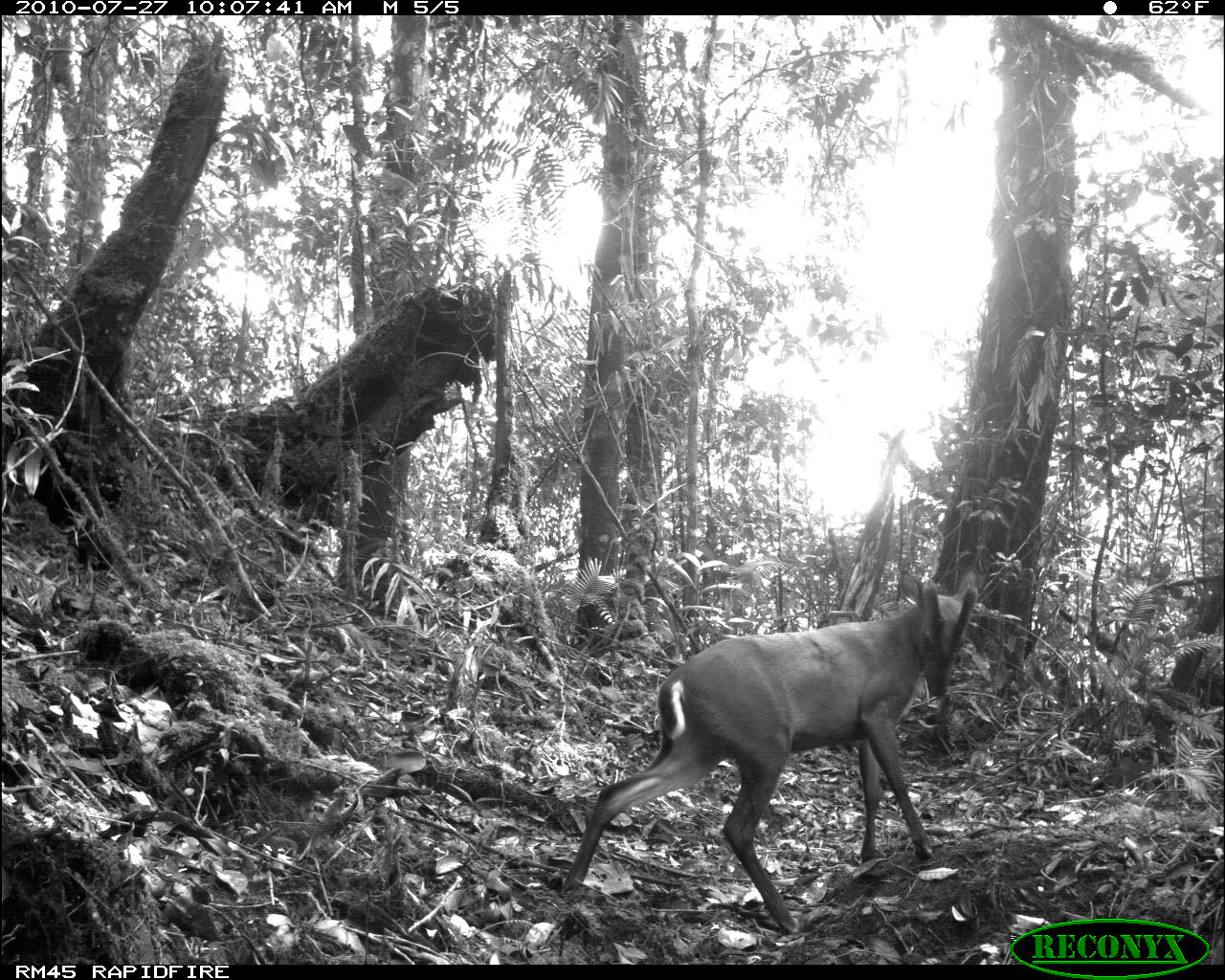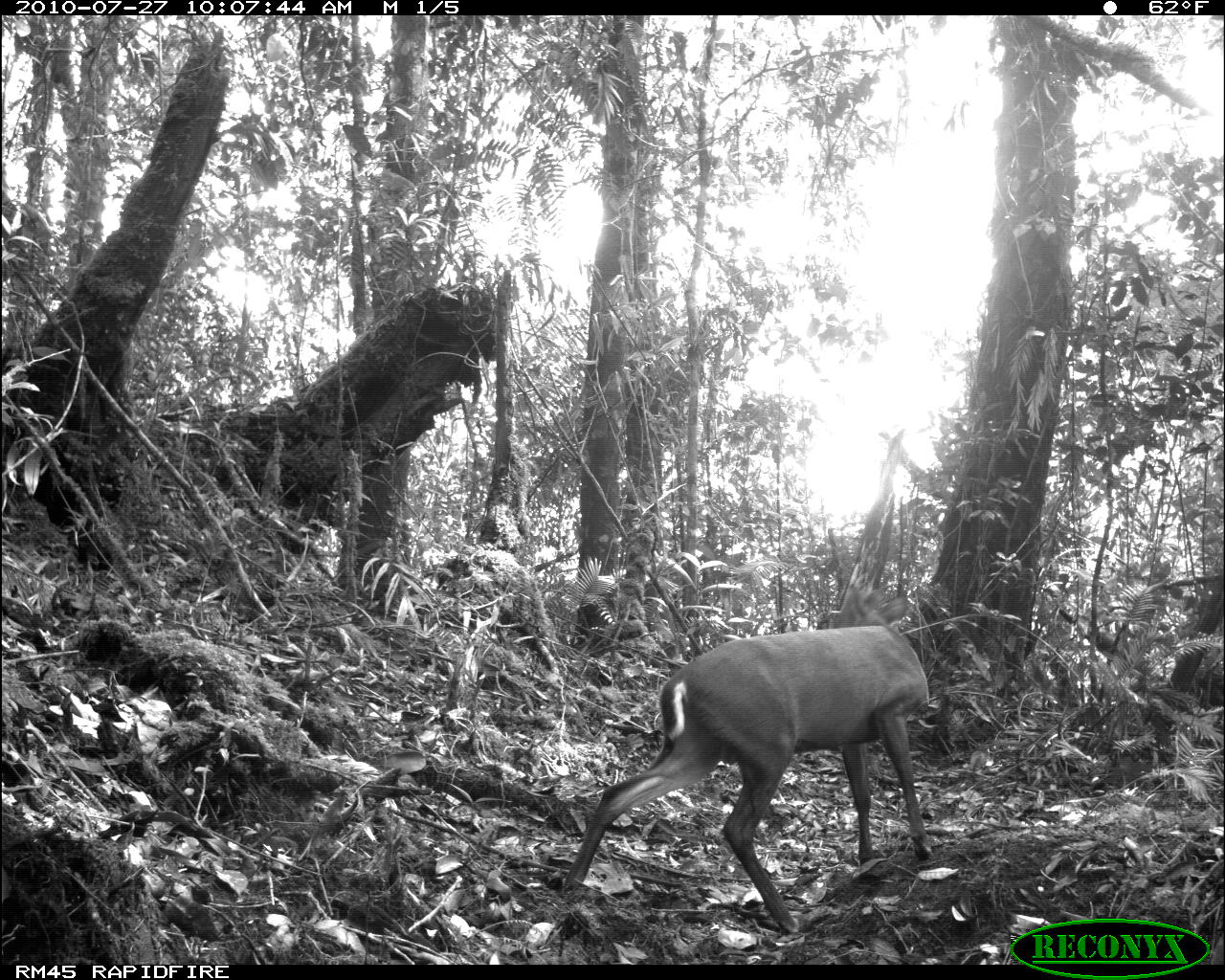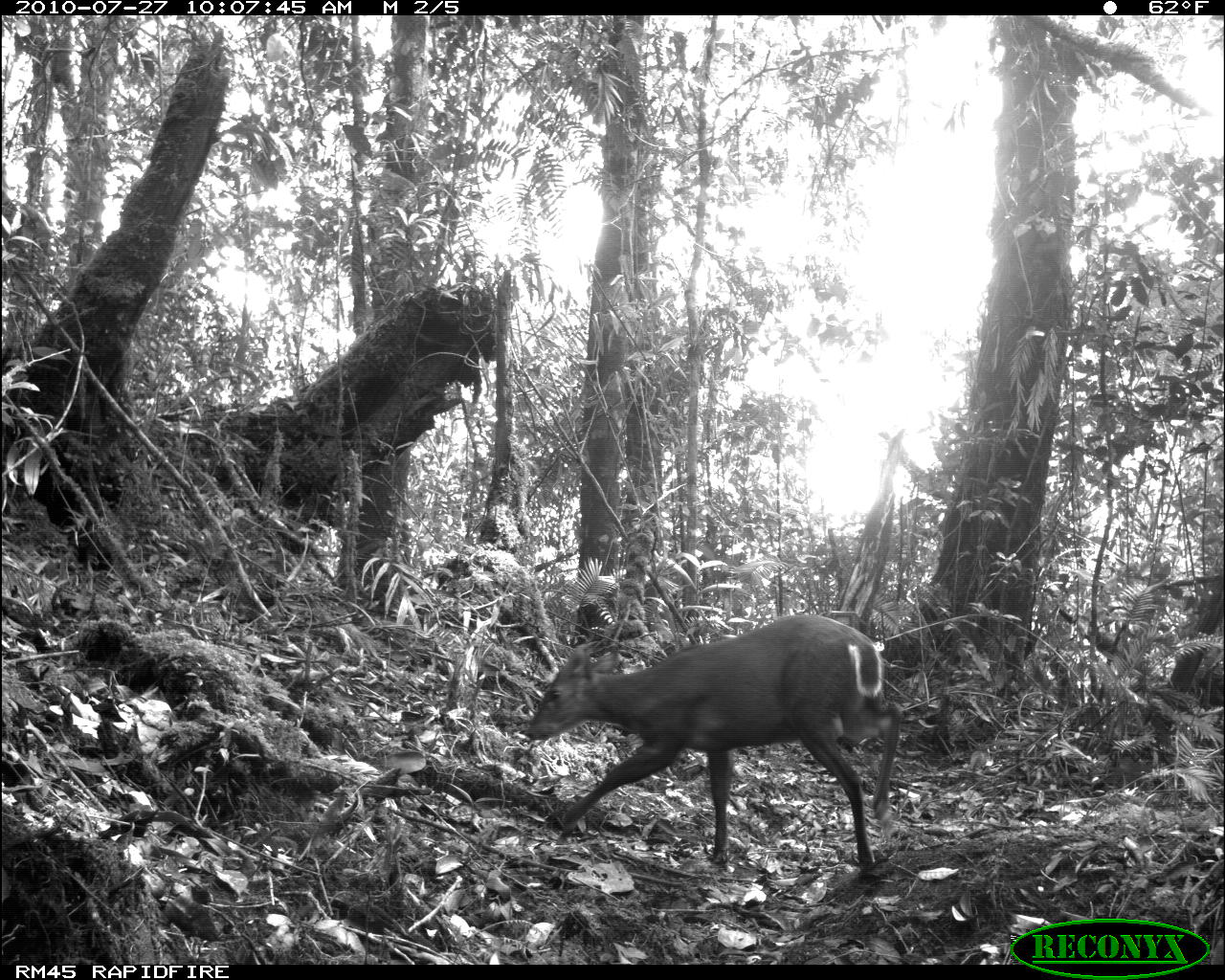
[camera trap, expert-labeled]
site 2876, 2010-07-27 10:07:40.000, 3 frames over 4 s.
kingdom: Animalia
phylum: Chordata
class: Mammalia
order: Artiodactyla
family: Cervidae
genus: Muntiacus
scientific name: Muntiacus muntjak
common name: southern red muntjac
Muntiacus muntjak (southern red muntjac), count 1.